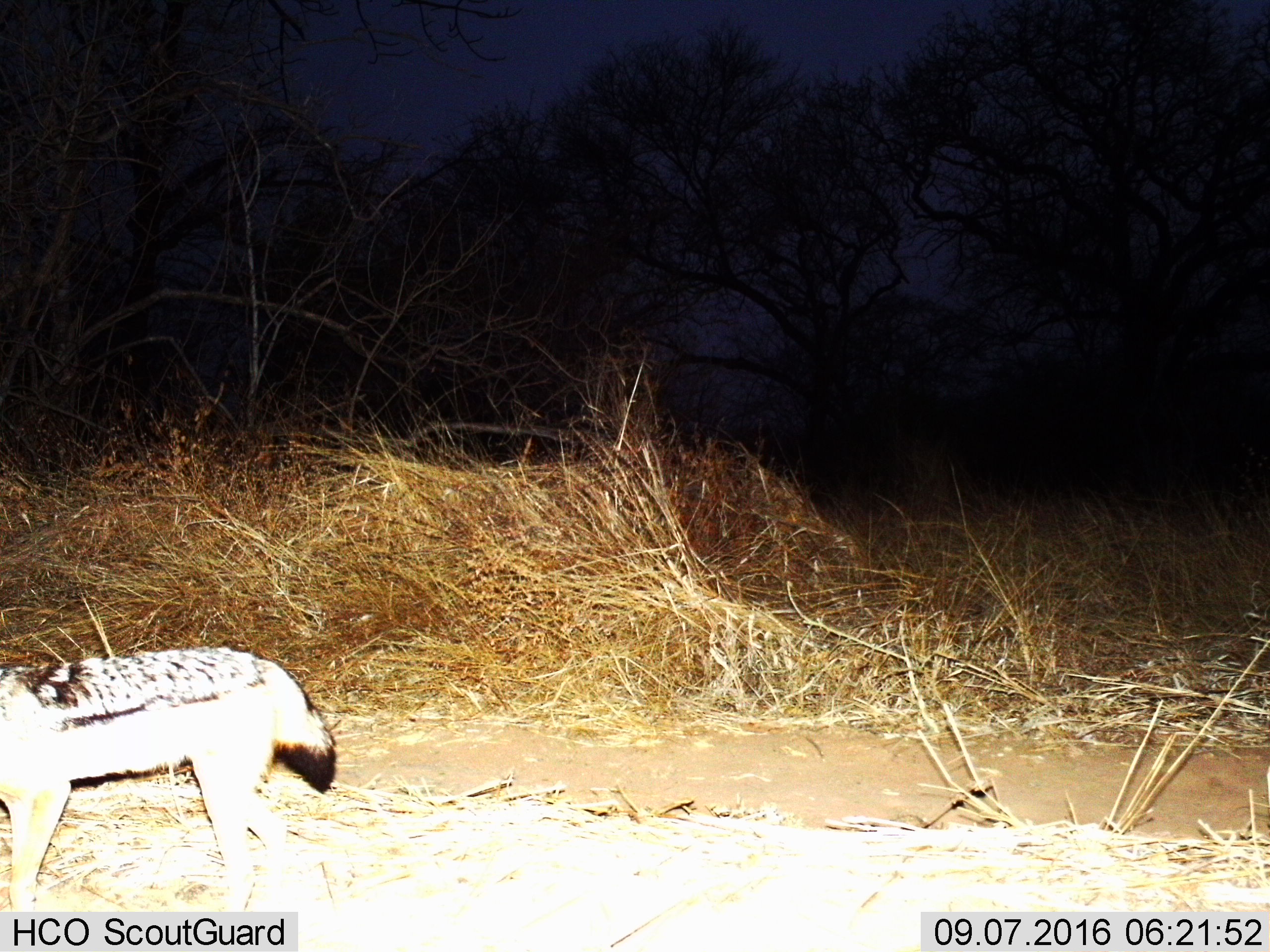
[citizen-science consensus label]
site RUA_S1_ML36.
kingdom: Animalia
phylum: Chordata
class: Mammalia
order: Carnivora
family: Canidae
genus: Lupulella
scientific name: Lupulella mesomelas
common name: black-backed jackal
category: jackalblackbacked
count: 1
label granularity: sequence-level